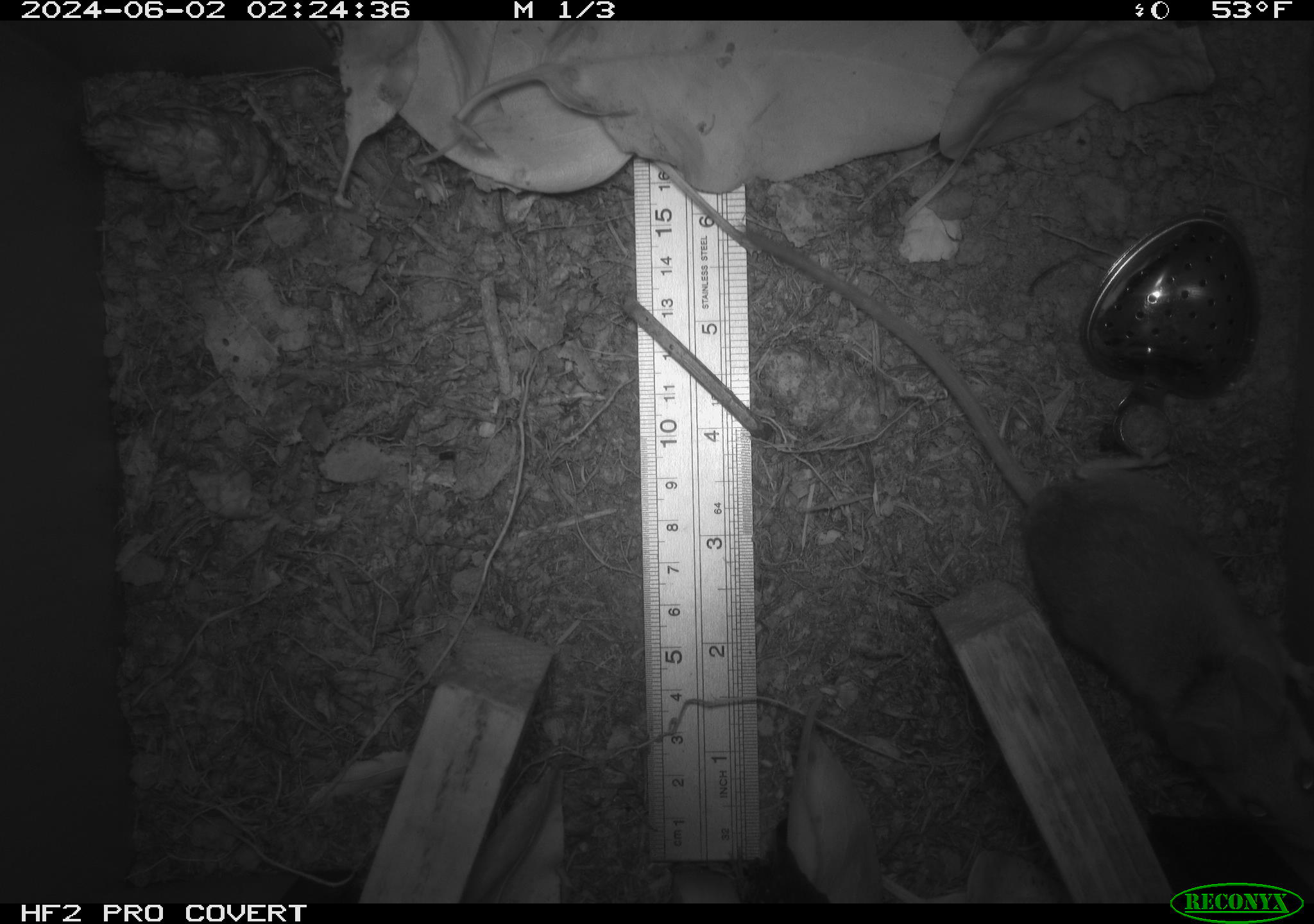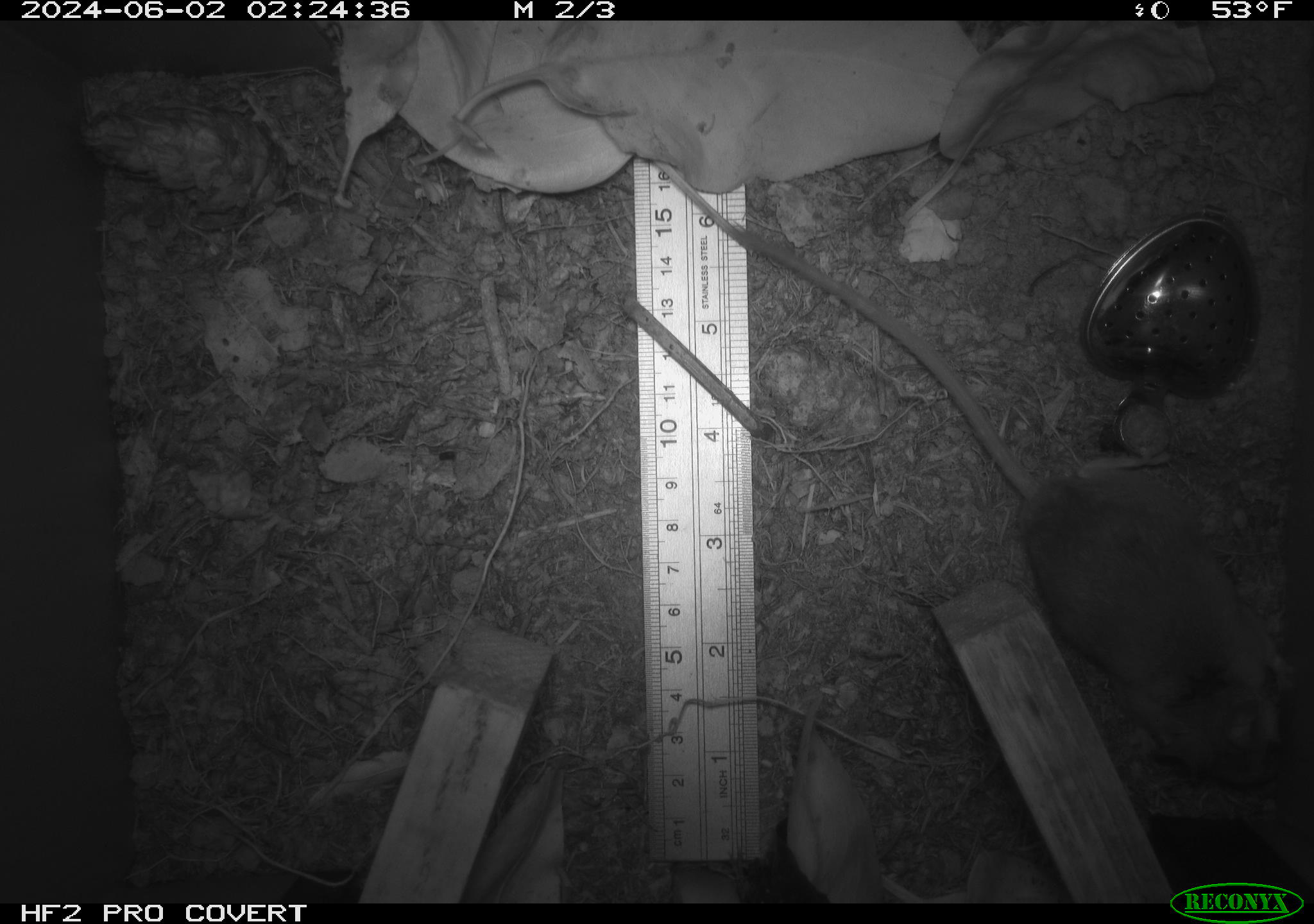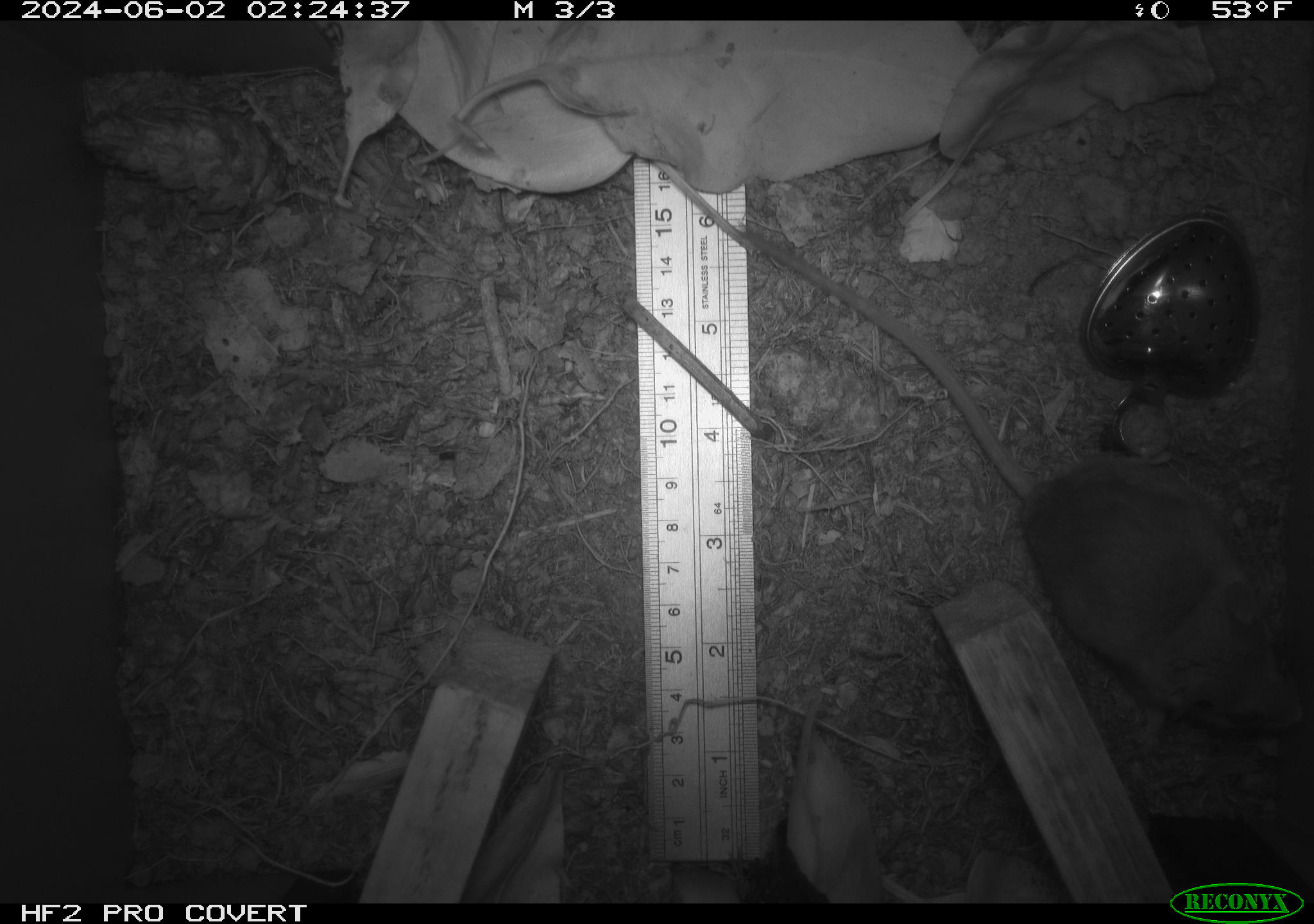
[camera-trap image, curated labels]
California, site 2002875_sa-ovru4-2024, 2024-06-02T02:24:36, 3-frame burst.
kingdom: Animalia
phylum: Chordata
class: Mammalia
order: Rodentia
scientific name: Rodentia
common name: mouse species